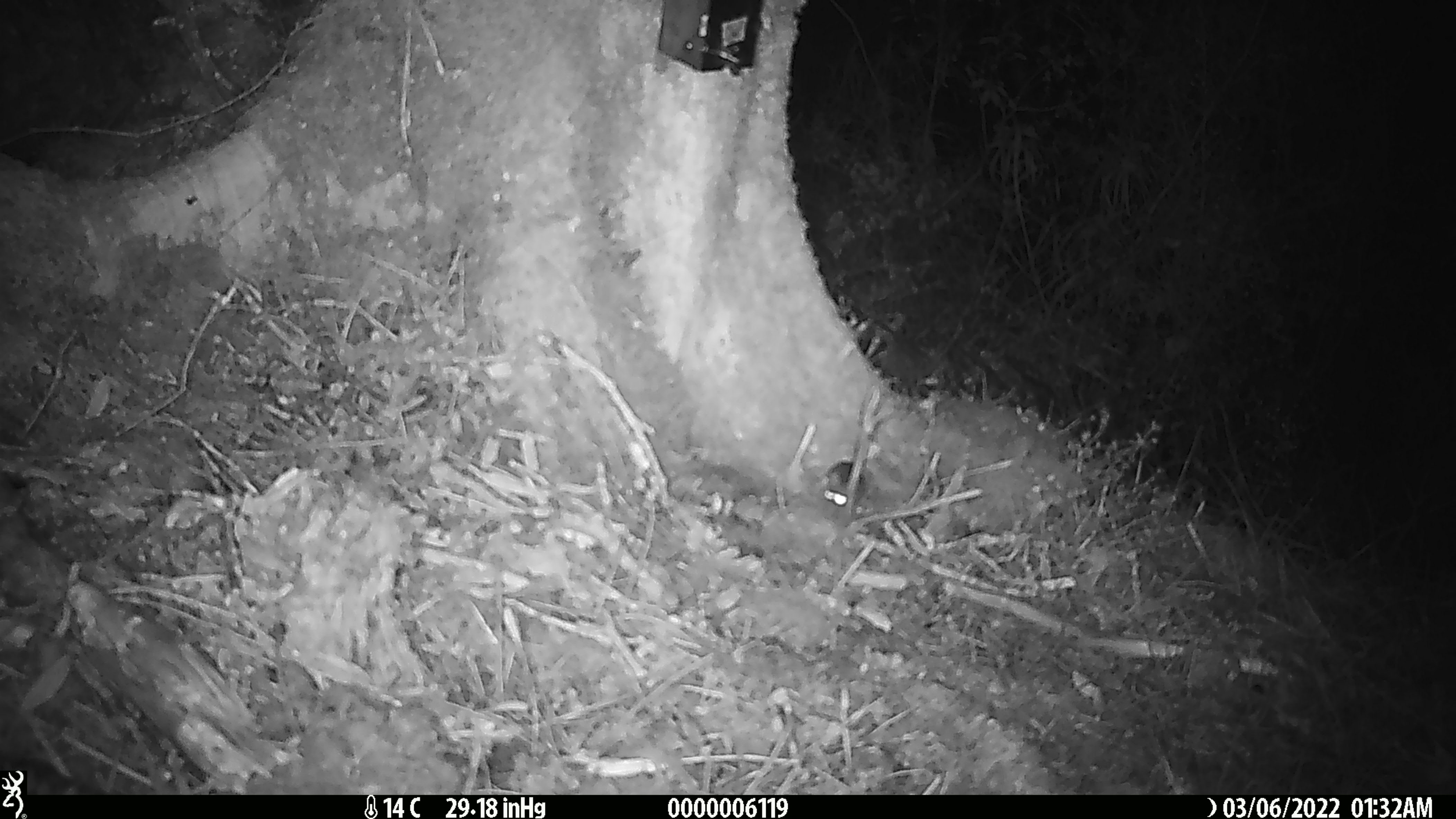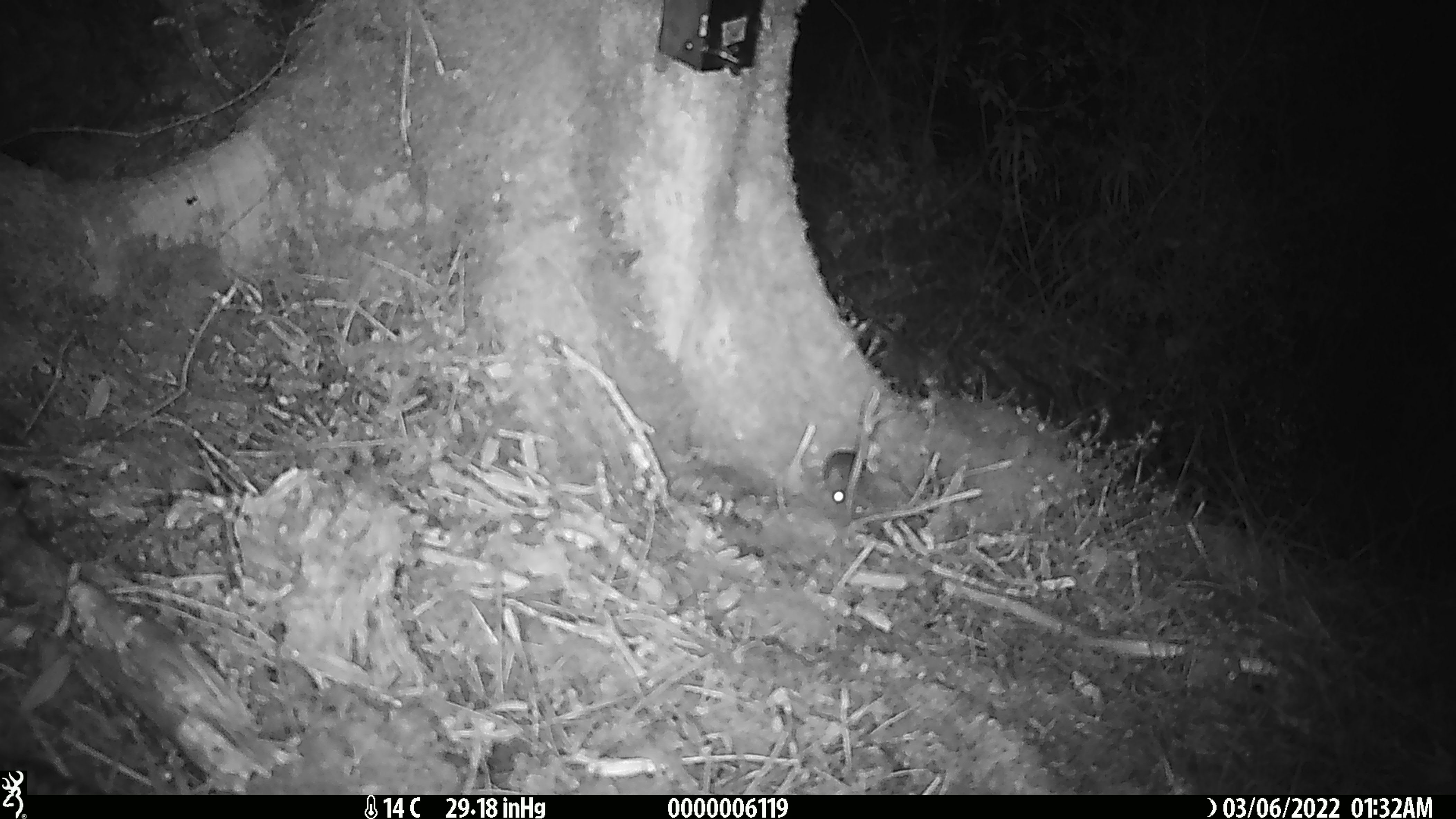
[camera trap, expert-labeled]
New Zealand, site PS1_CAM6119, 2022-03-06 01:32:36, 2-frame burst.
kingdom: Animalia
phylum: Chordata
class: Mammalia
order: Rodentia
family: Muridae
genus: Mus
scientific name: Mus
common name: mouse